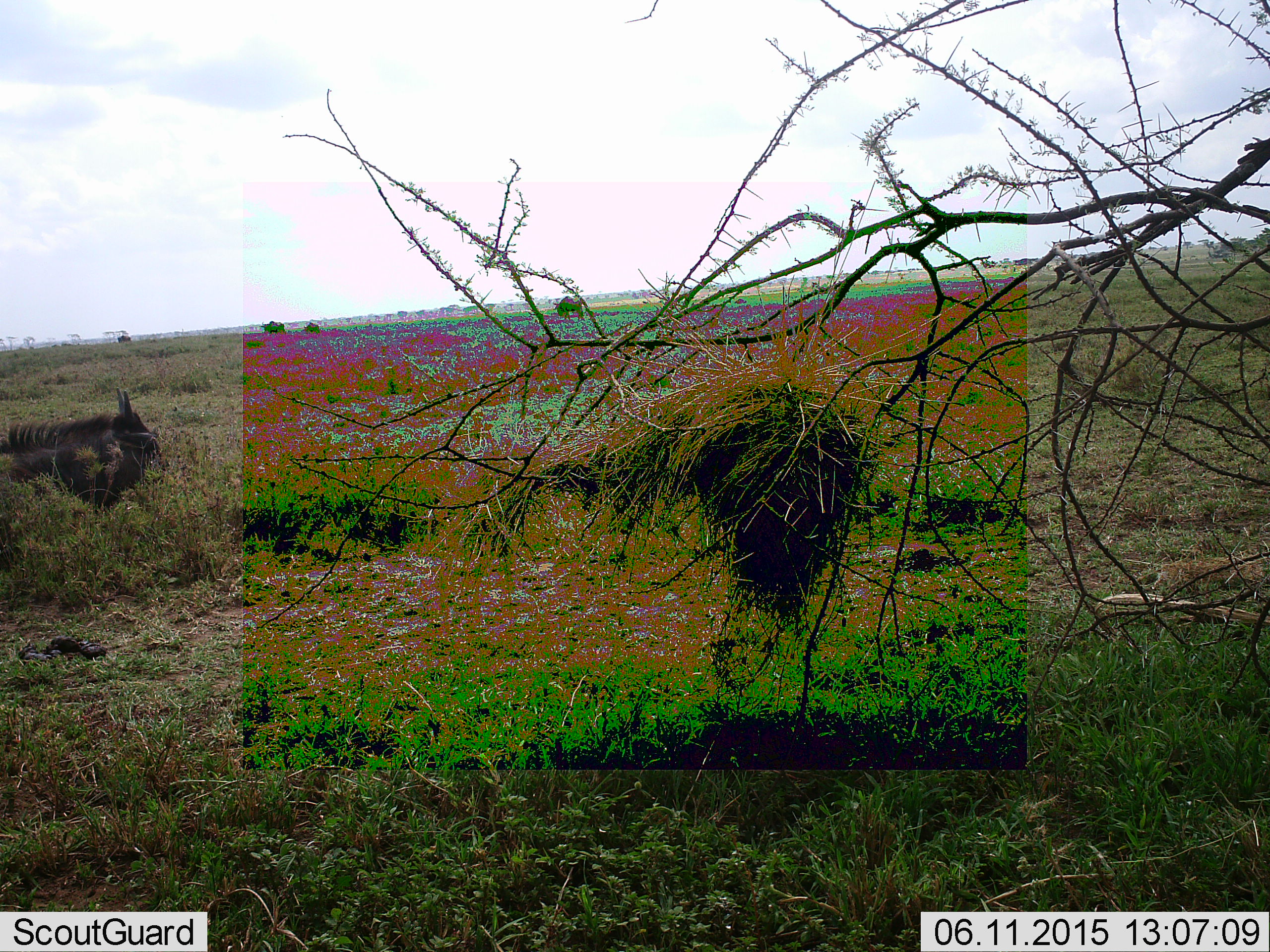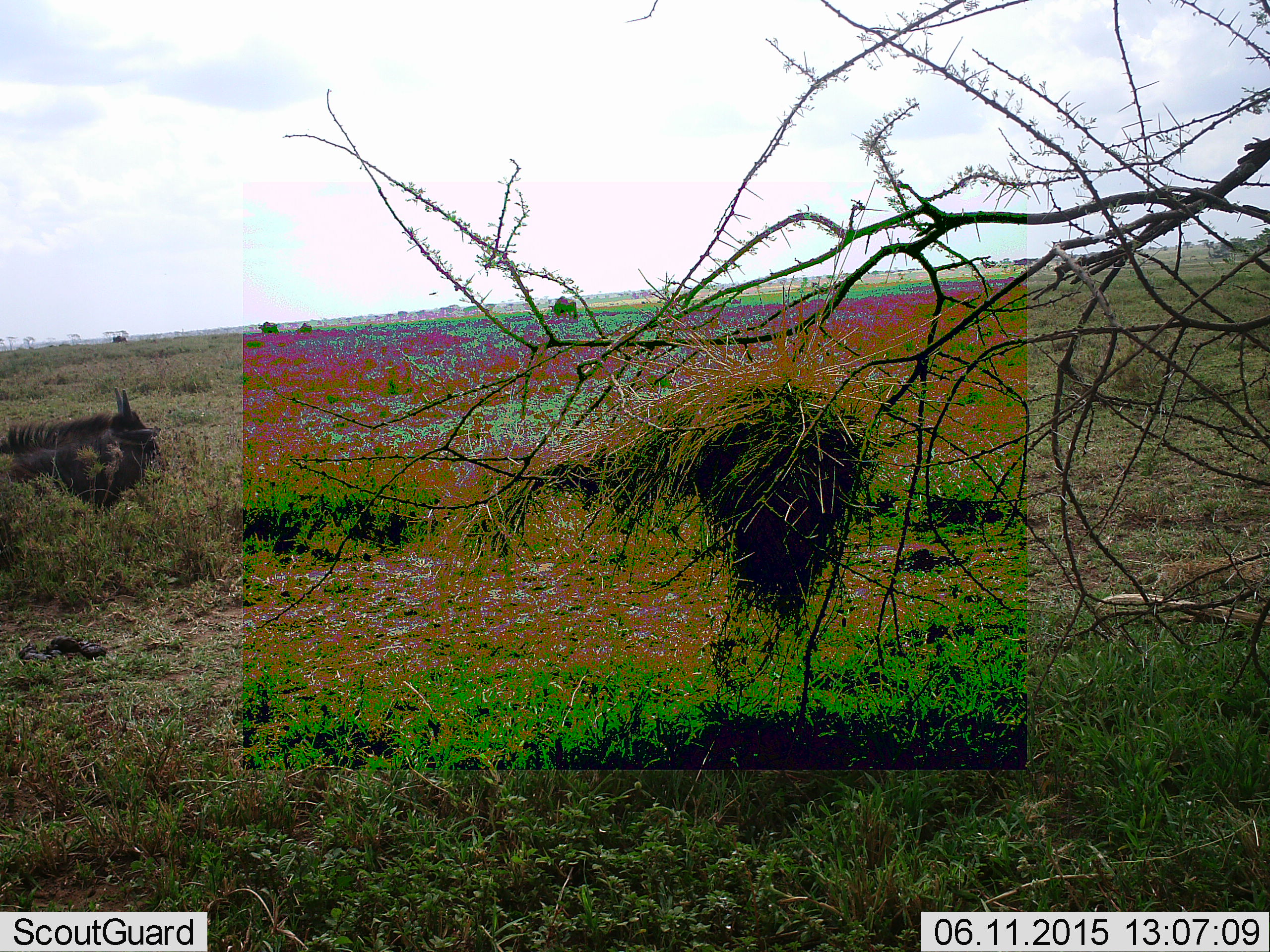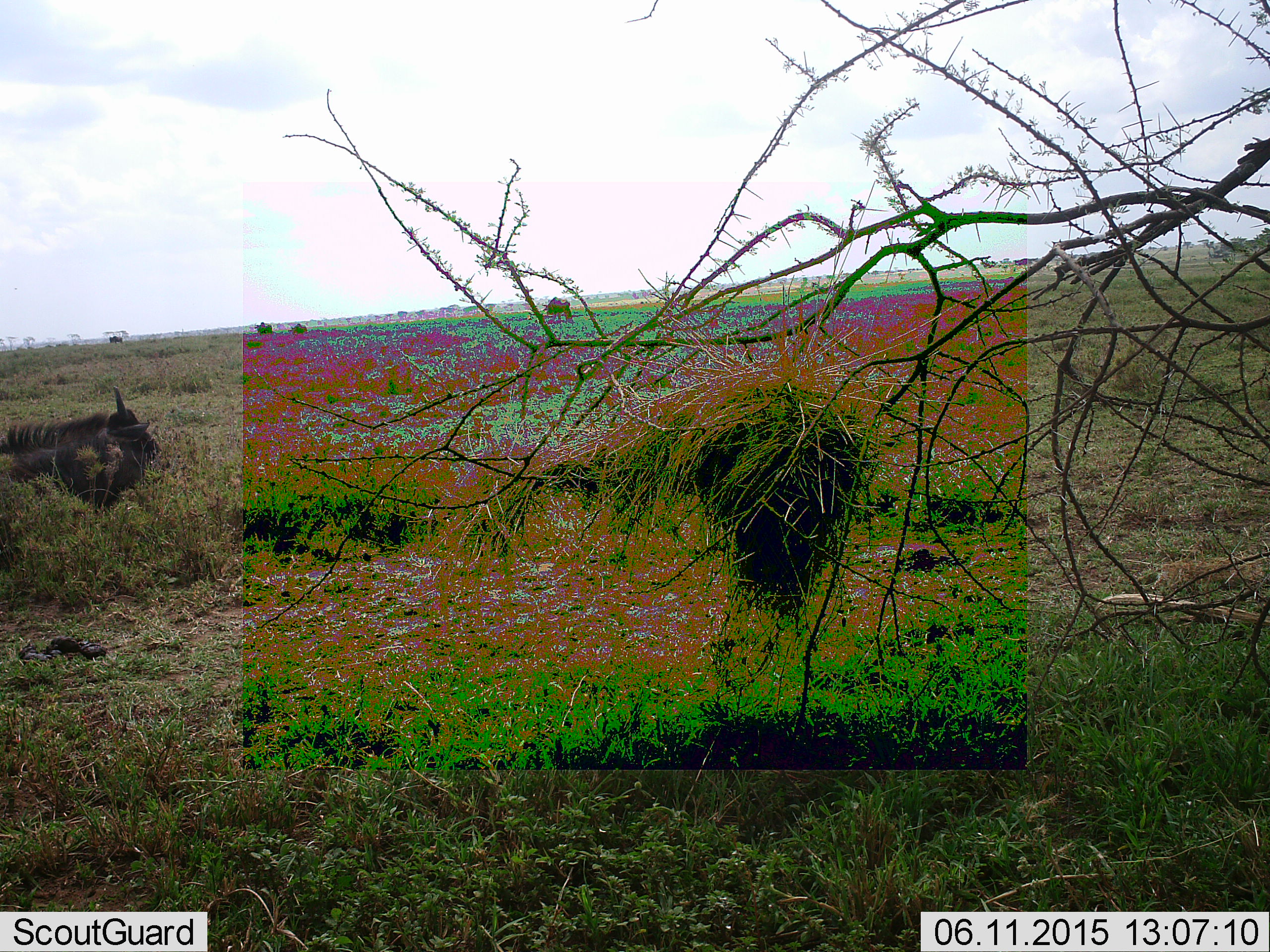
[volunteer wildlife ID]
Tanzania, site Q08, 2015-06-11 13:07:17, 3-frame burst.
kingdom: Animalia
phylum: Chordata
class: Mammalia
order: Artiodactyla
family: Bovidae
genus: Connochaetes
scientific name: Connochaetes taurinus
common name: blue wildebeest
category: wildebeest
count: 5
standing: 40%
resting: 50%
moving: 90%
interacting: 0%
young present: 0%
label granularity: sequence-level